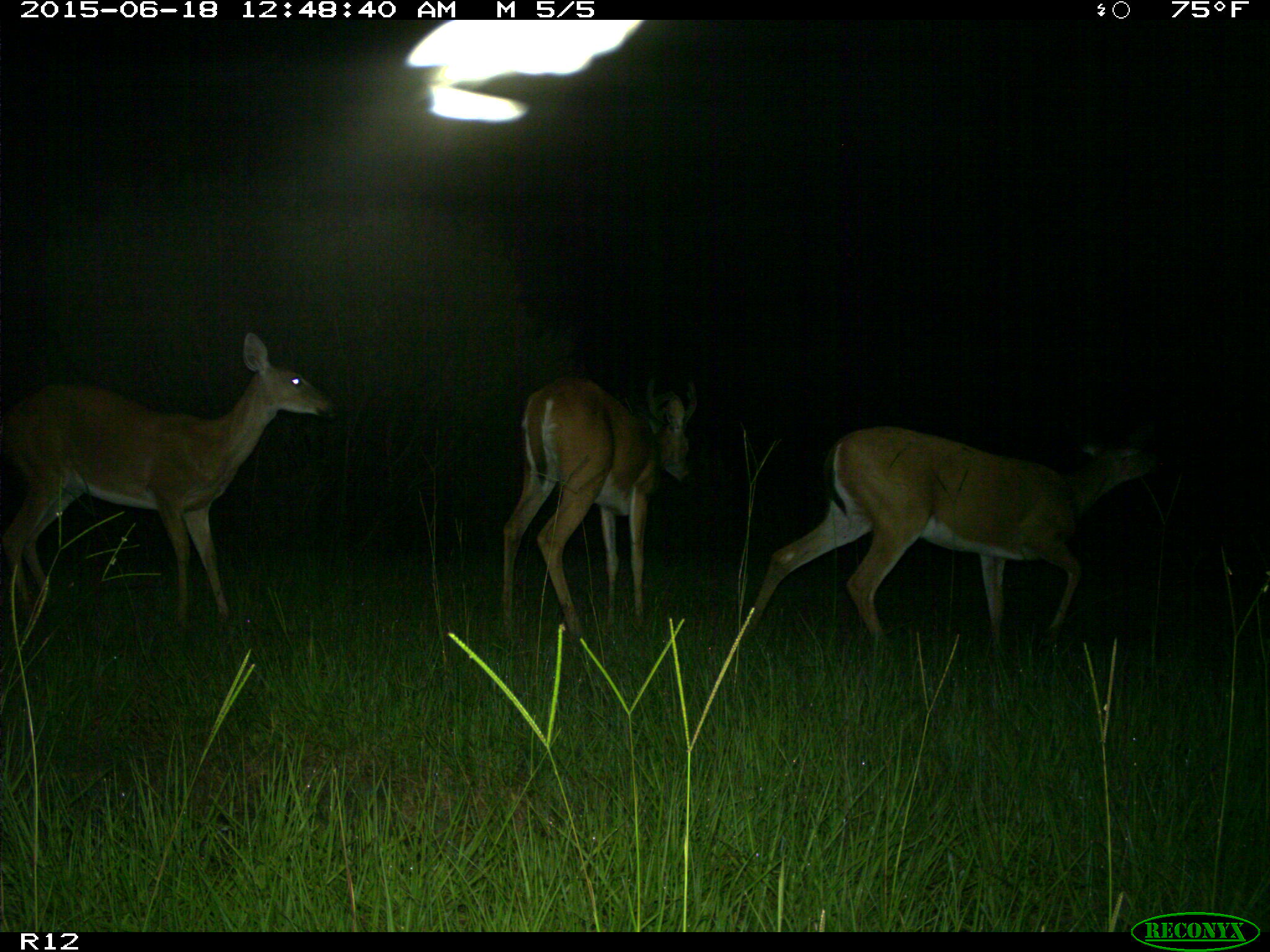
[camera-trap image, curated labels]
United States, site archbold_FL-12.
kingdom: Animalia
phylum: Chordata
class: Mammalia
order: Artiodactyla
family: Cervidae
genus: Odocoileus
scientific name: Odocoileus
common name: deer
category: unidentified deer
Unidentified deer (deer) (Odocoileus).